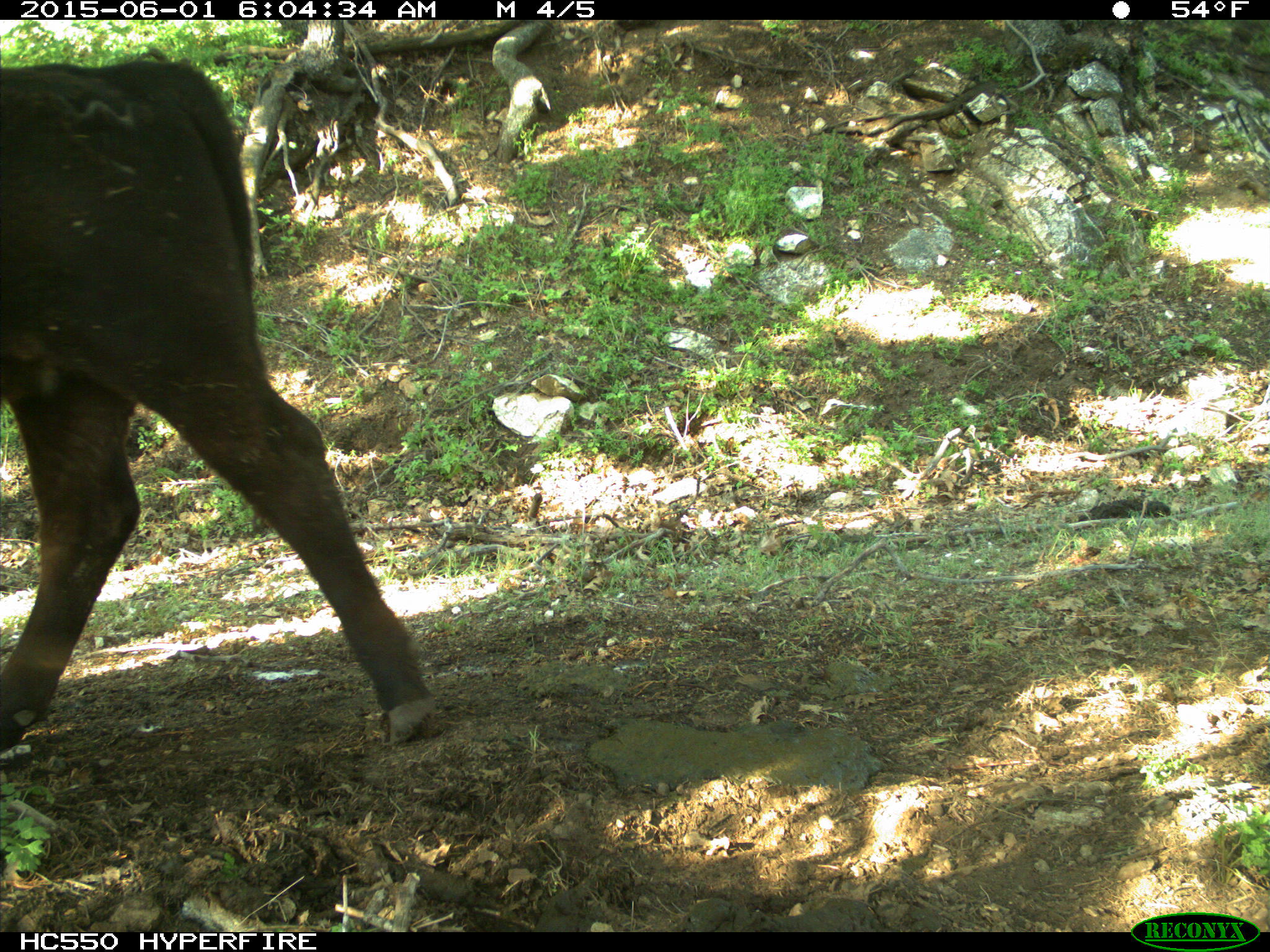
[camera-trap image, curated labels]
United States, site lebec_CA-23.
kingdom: Animalia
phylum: Chordata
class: Mammalia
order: Artiodactyla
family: Bovidae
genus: Bos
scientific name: Bos taurus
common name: domestic cow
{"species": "Bos taurus (domestic cow)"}